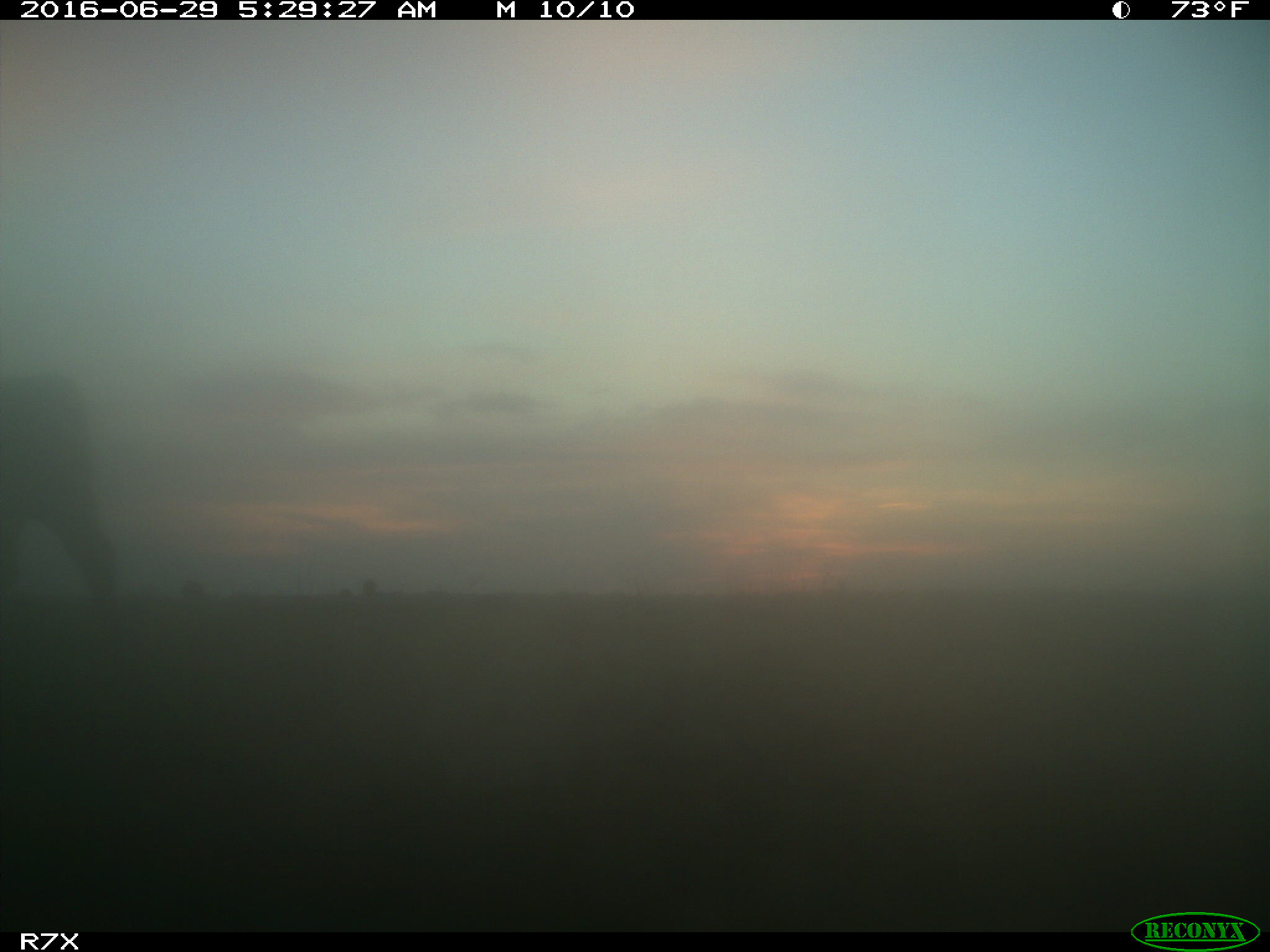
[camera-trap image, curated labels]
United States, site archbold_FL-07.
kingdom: Animalia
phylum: Chordata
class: Mammalia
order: Artiodactyla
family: Bovidae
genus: Bos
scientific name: Bos taurus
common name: domestic cow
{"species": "Bos taurus (domestic cow)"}